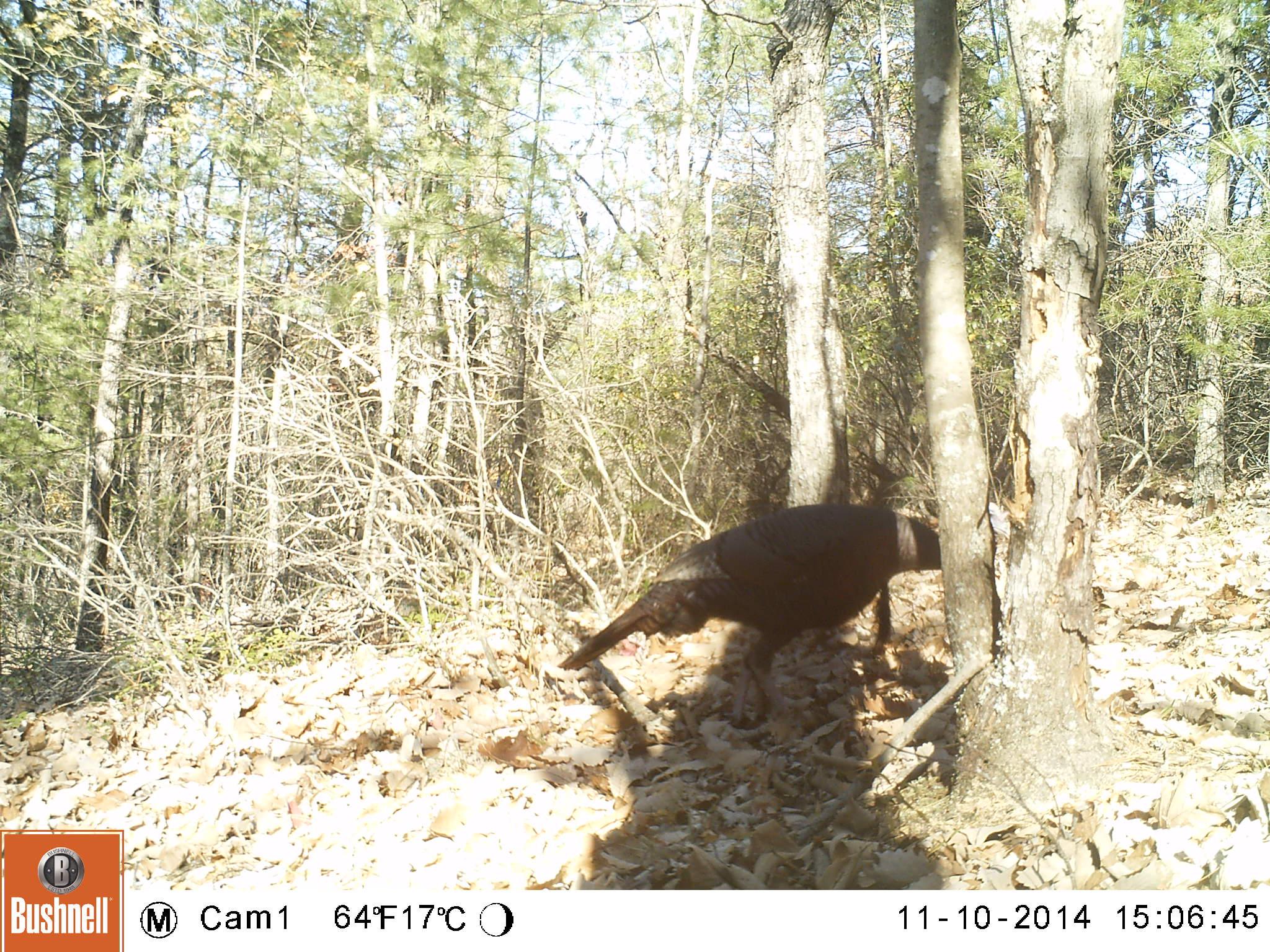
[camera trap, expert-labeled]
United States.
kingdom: Animalia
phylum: Chordata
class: Aves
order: Galliformes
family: Phasianidae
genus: Meleagris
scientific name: Meleagris gallopavo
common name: wild turkey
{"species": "Wild Turkey (Meleagris gallopavo)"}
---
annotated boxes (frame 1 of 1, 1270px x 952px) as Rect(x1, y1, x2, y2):
Wild Turkey: Rect(551, 493, 949, 708)